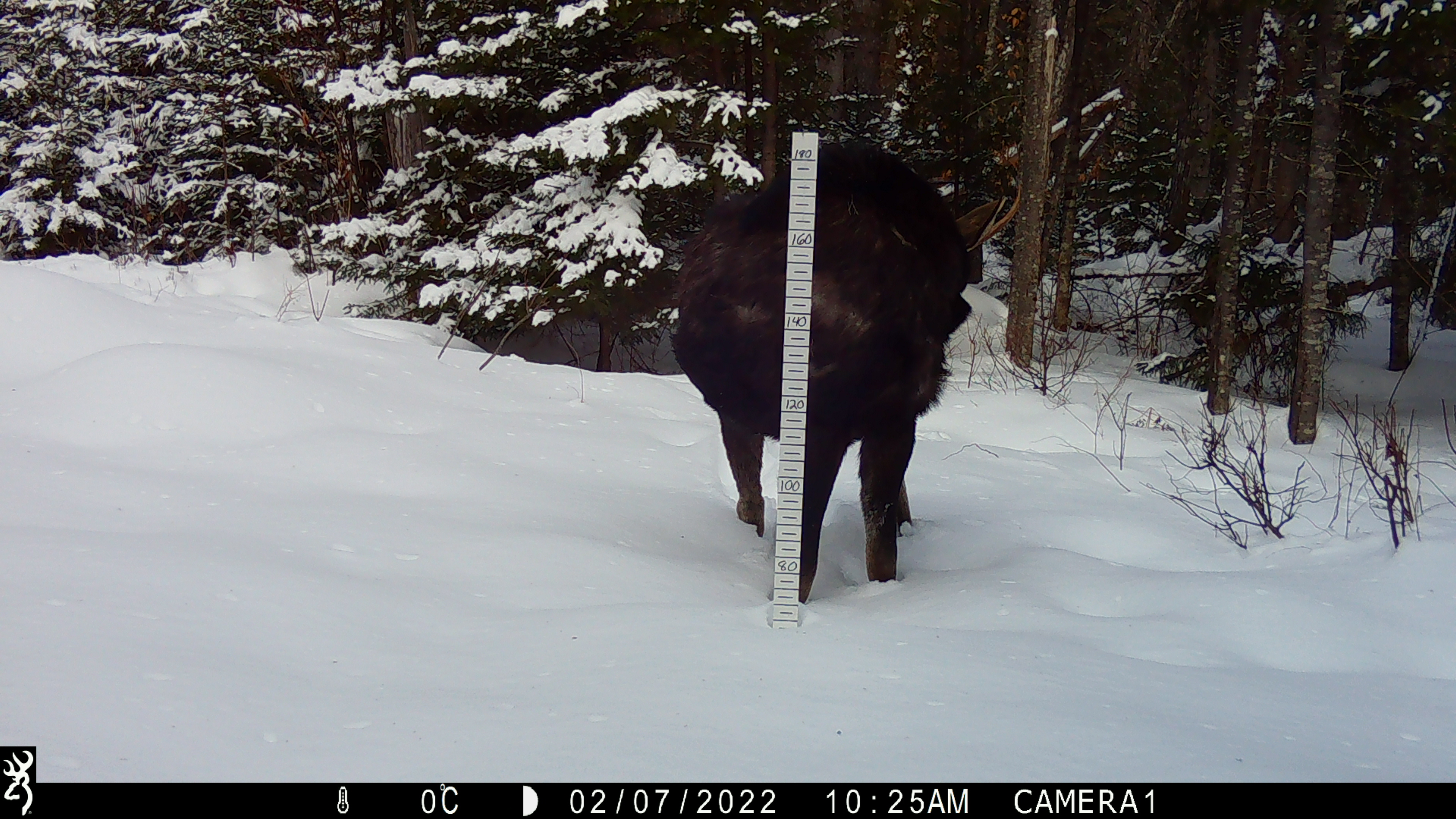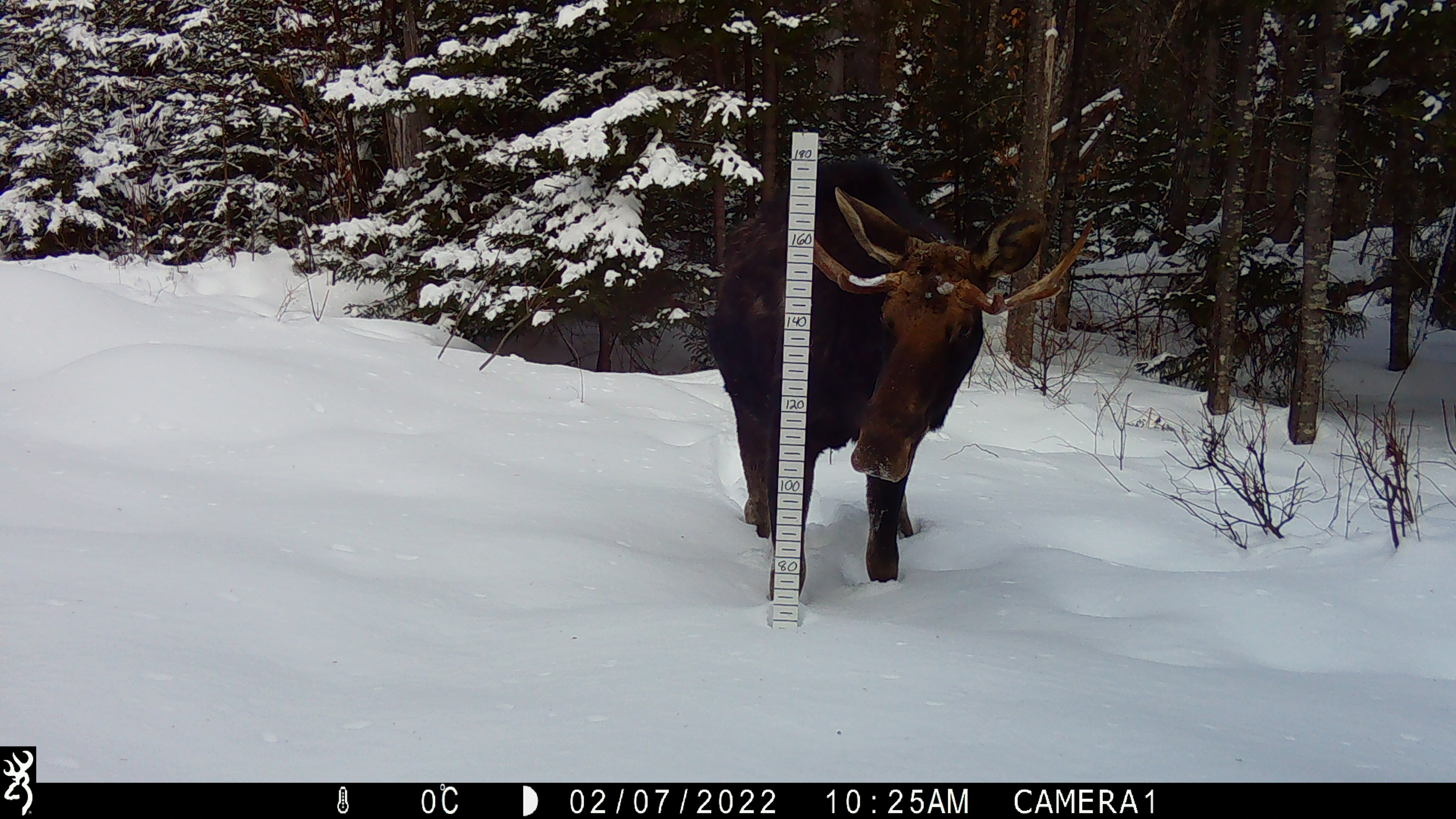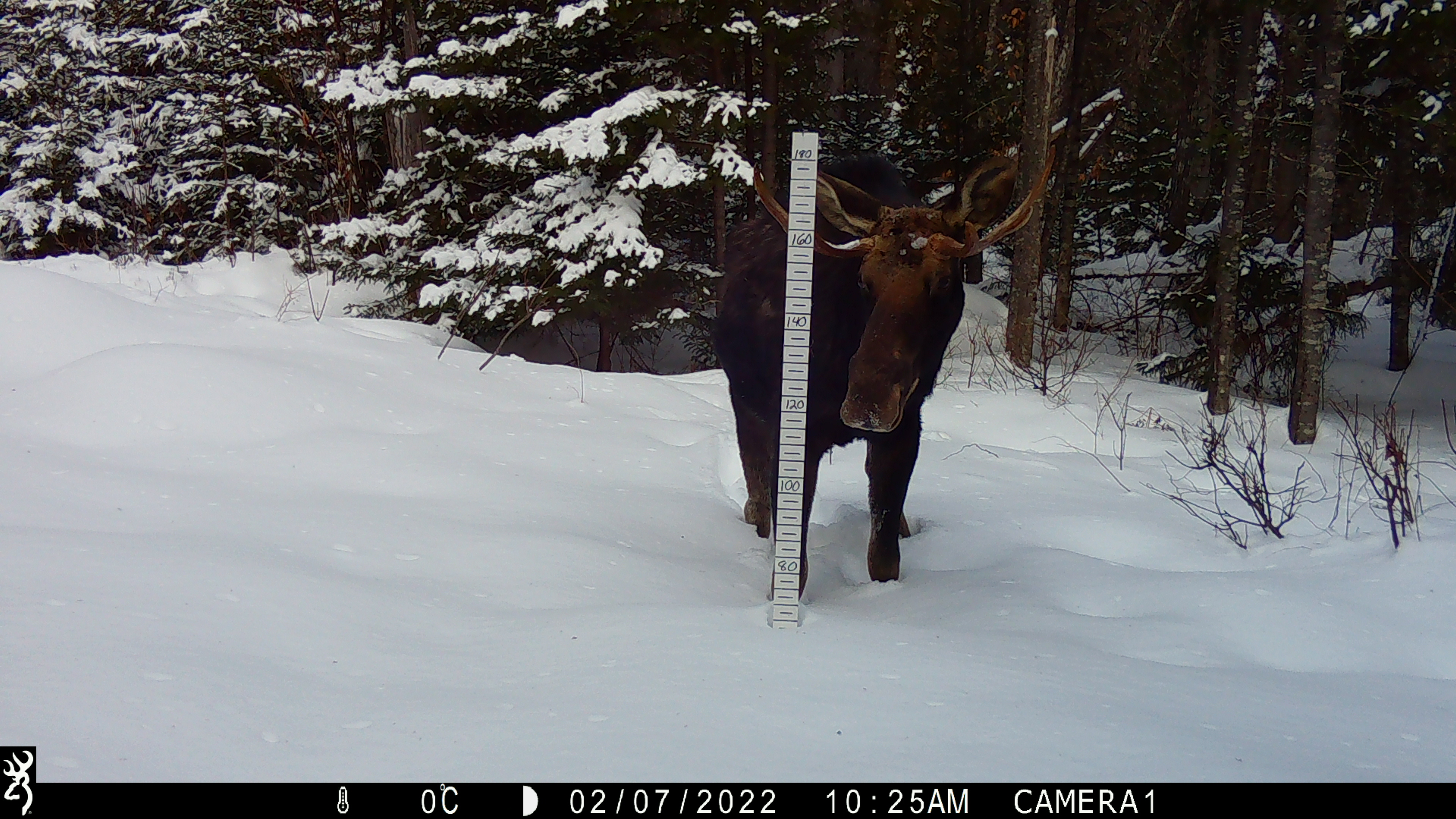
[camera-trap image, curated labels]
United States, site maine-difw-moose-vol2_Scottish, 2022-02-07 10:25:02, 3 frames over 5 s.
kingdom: Animalia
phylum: Chordata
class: Mammalia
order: Artiodactyla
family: Cervidae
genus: Alces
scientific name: Alces alces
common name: moose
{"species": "moose (Alces alces)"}